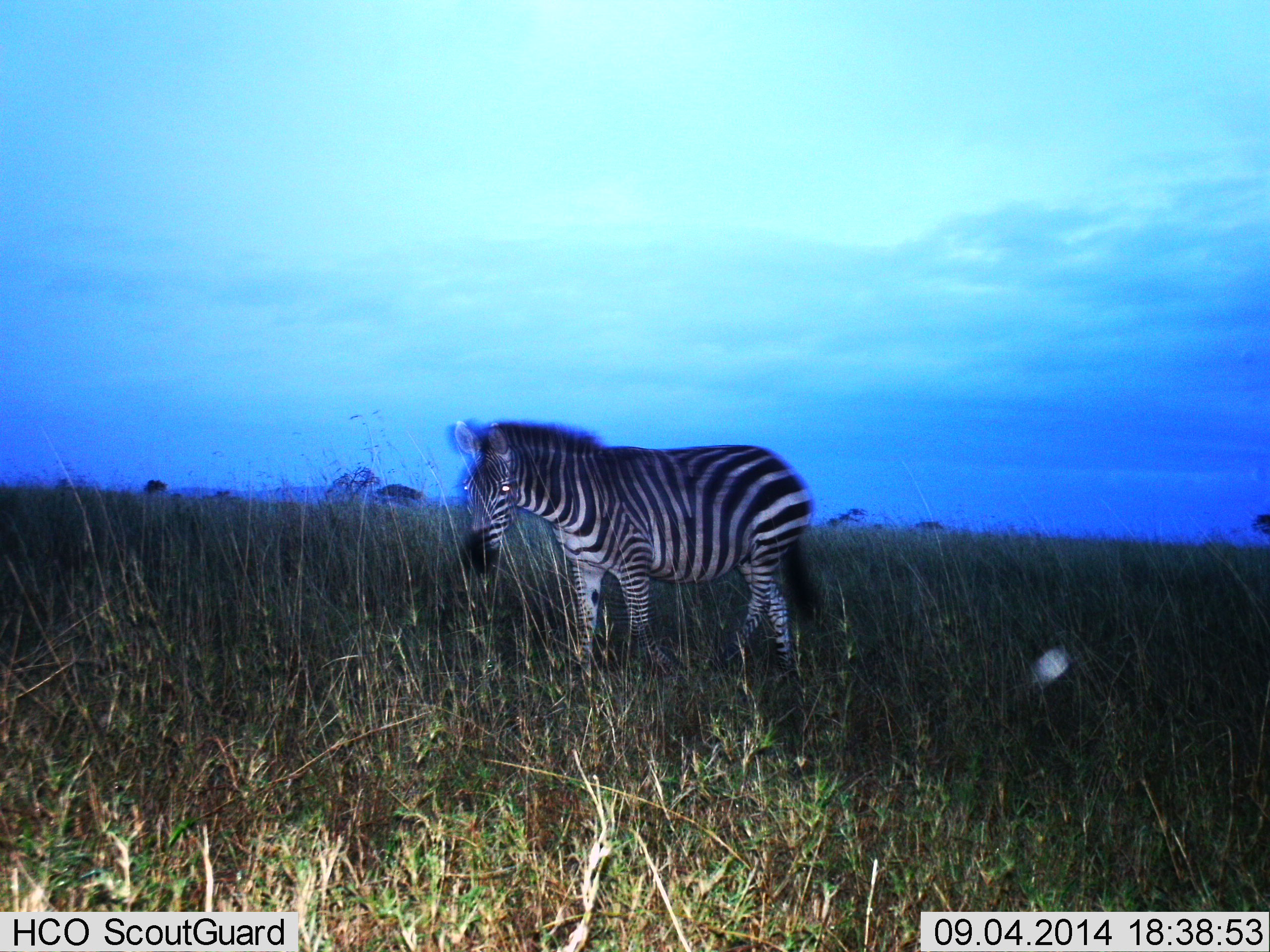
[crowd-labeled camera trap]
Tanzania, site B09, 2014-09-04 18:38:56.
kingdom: Animalia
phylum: Chordata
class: Mammalia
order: Perissodactyla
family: Equidae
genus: Equus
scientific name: Equus quagga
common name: plains zebra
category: zebra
Zebra (plains zebra) (Equus quagga), count 1. Behavior (volunteer vote fractions): standing 90%, resting 0%, moving 10%, interacting 0%. Young present (vote fraction): 0%. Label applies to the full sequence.